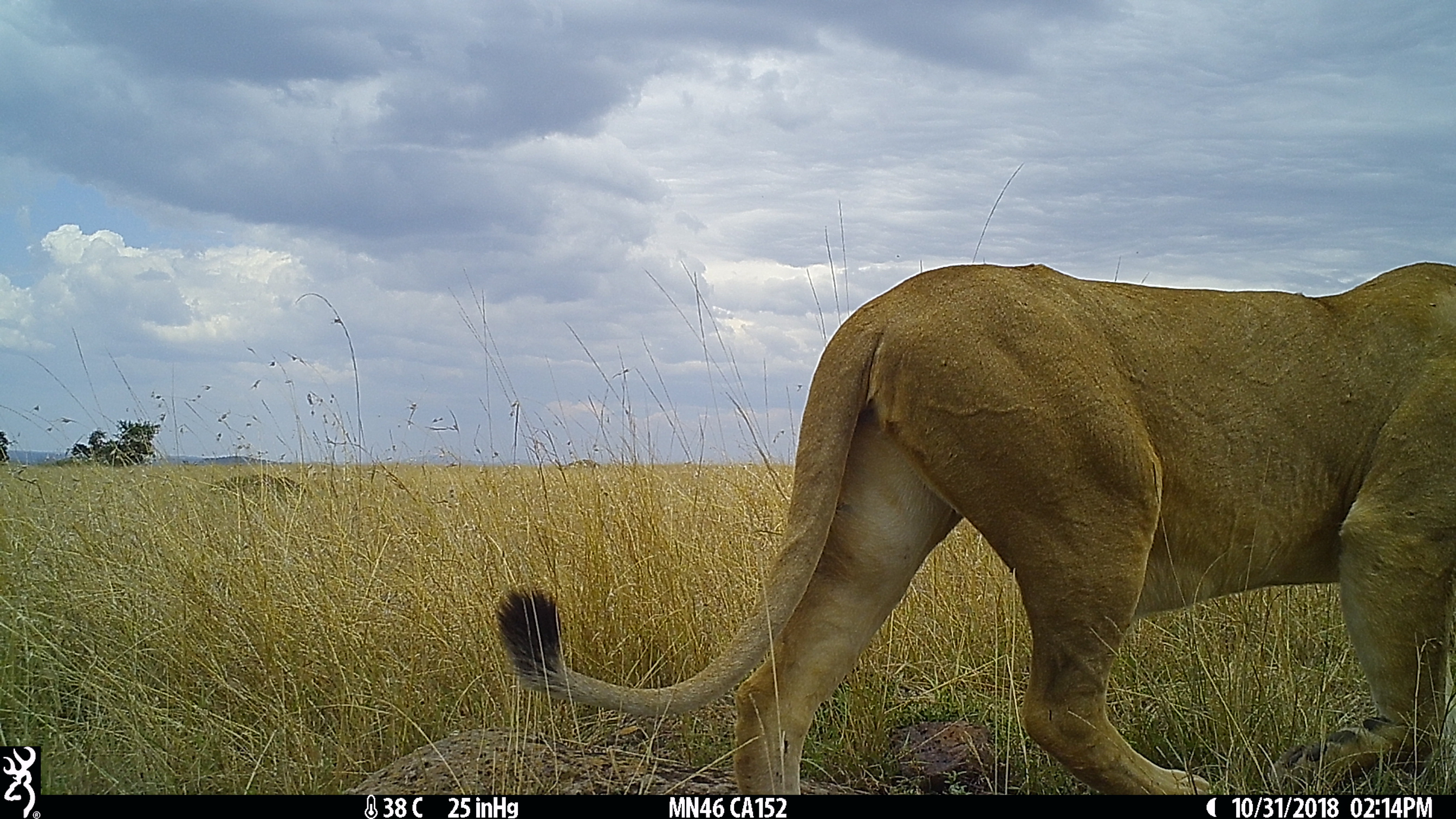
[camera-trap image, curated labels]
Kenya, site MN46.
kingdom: Animalia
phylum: Chordata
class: Mammalia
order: Carnivora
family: Felidae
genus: Panthera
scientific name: Panthera leo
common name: lion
Lion (Panthera leo).